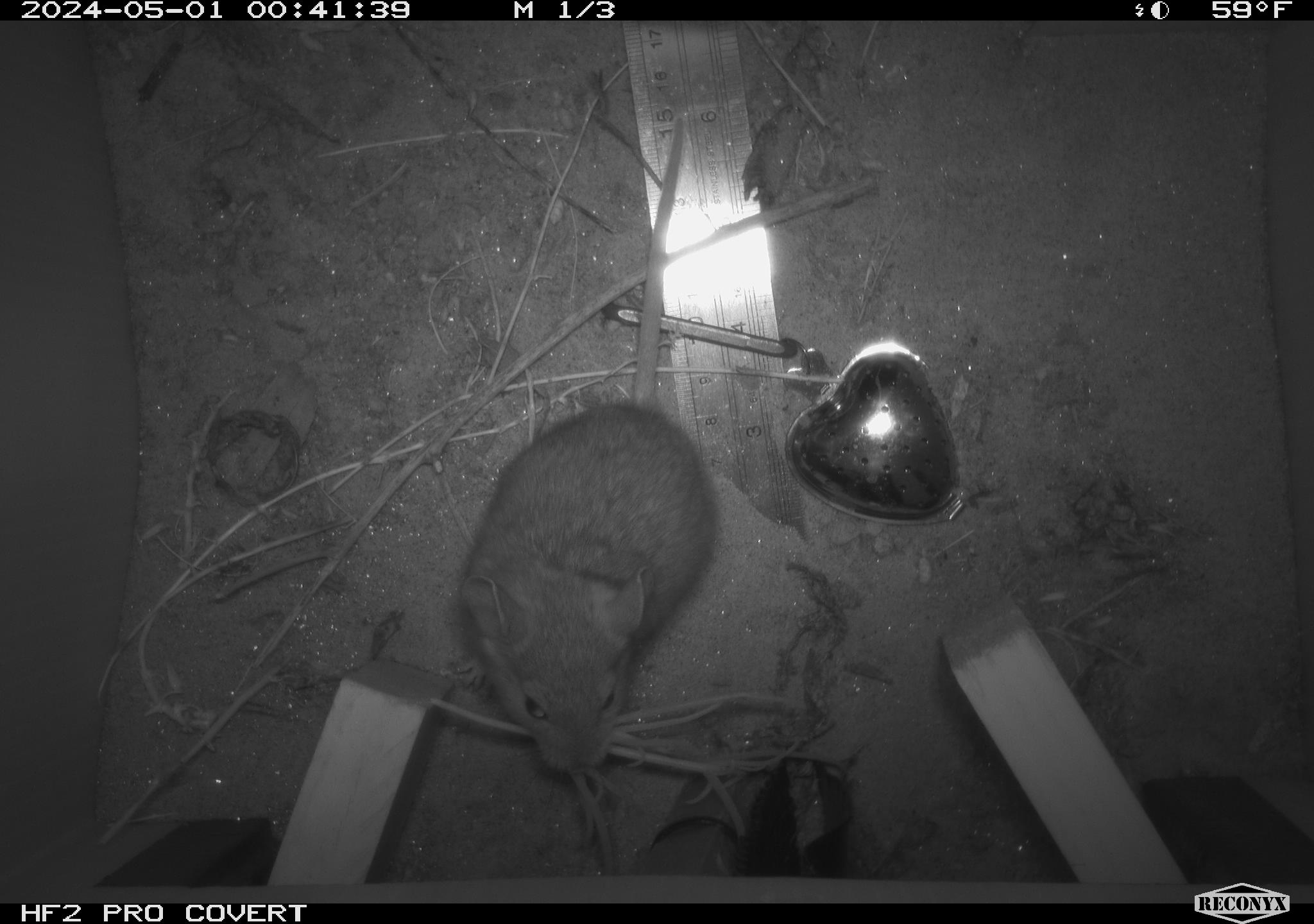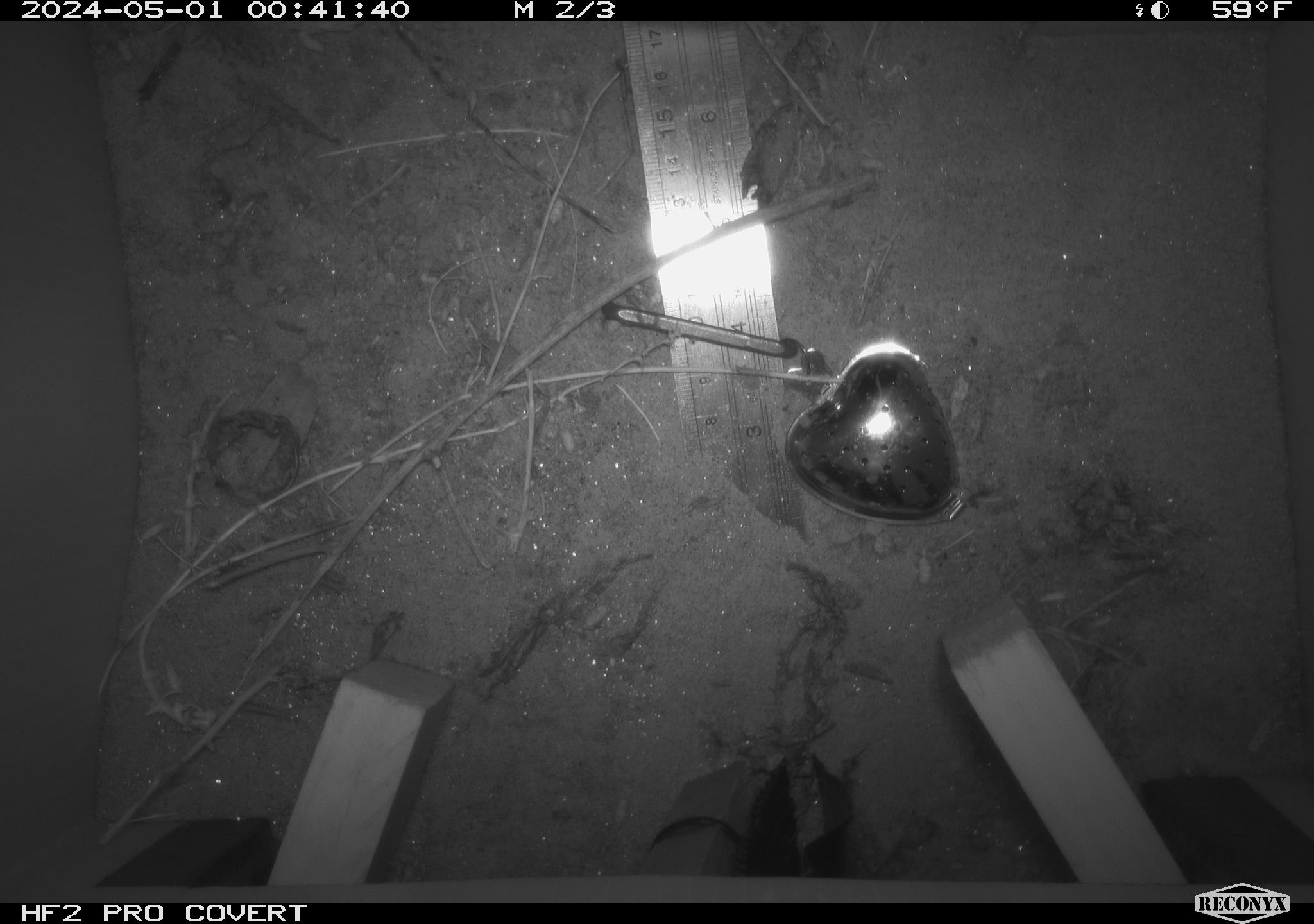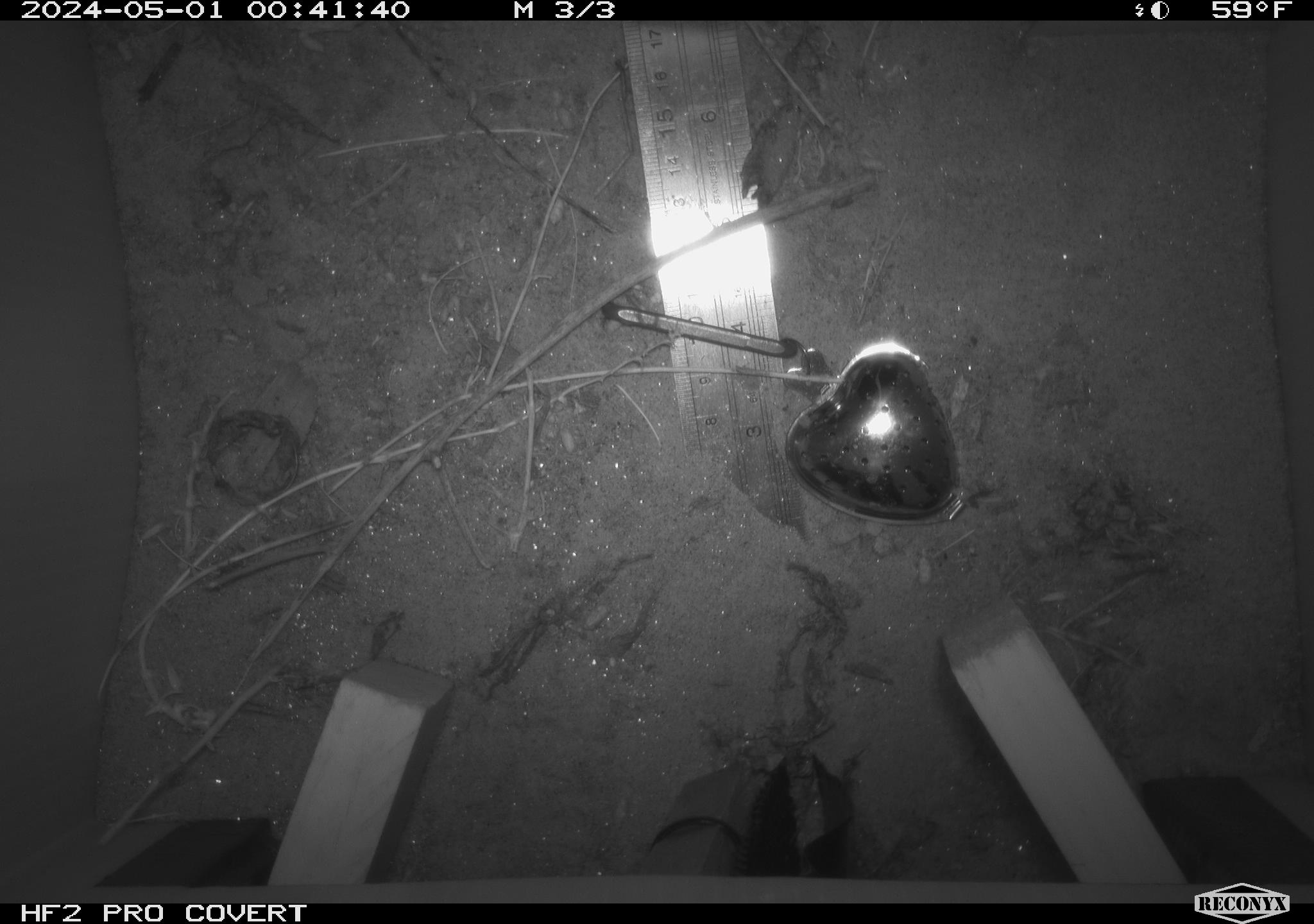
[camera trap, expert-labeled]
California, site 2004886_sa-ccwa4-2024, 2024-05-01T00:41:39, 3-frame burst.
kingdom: Animalia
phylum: Chordata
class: Mammalia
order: Rodentia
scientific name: Rodentia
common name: woodrat or rat or mouse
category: woodrat or rat or mouse species